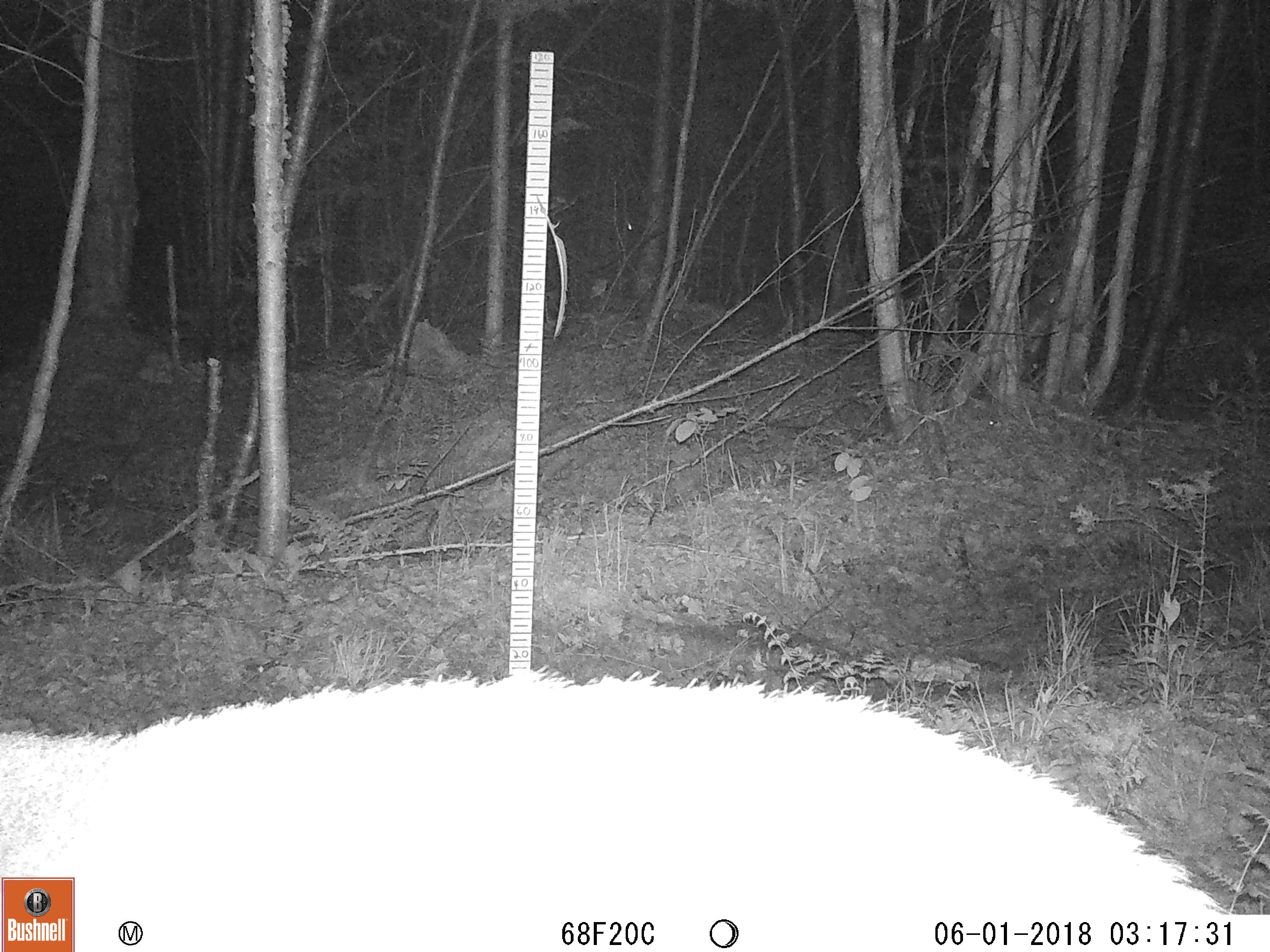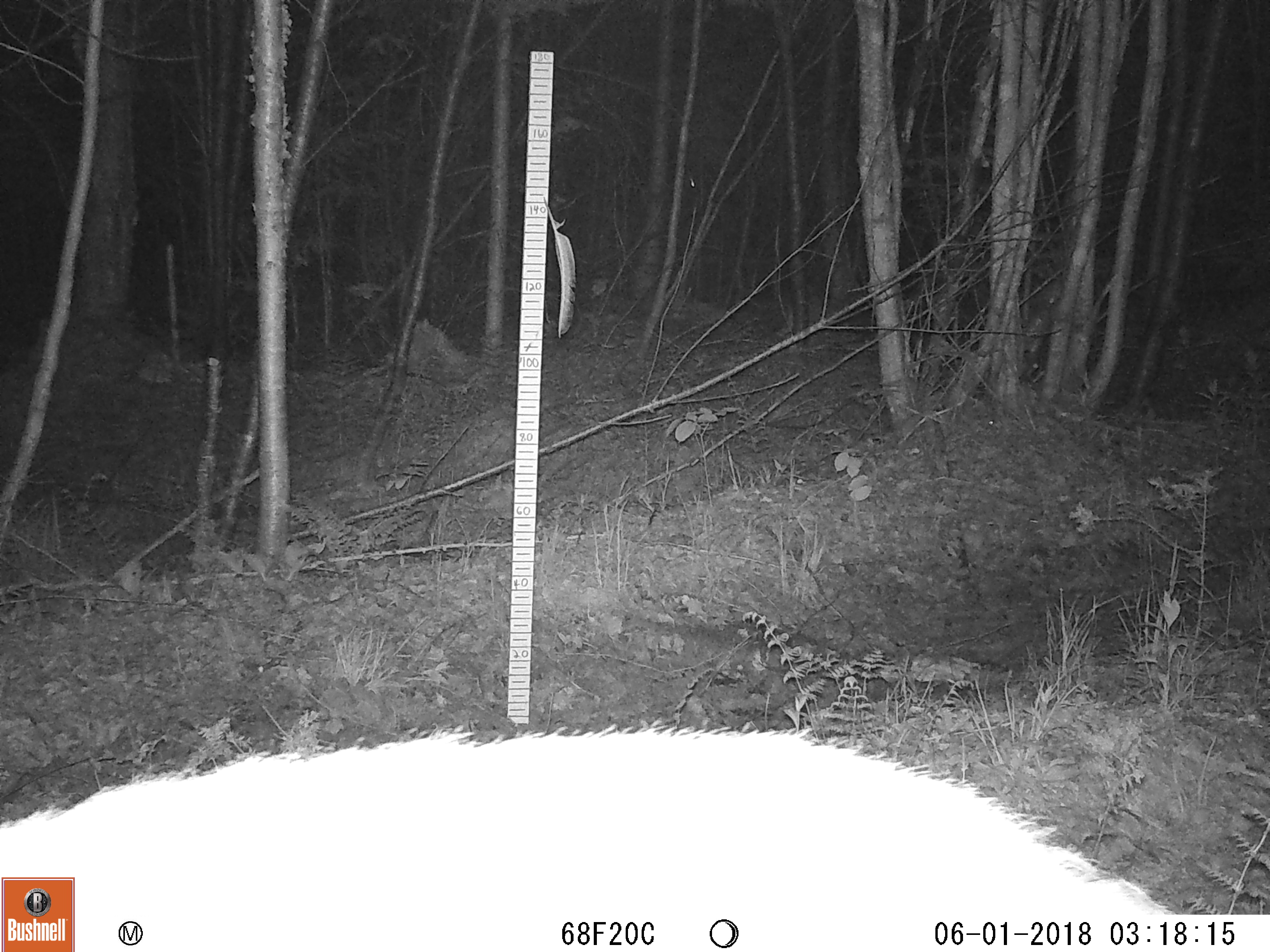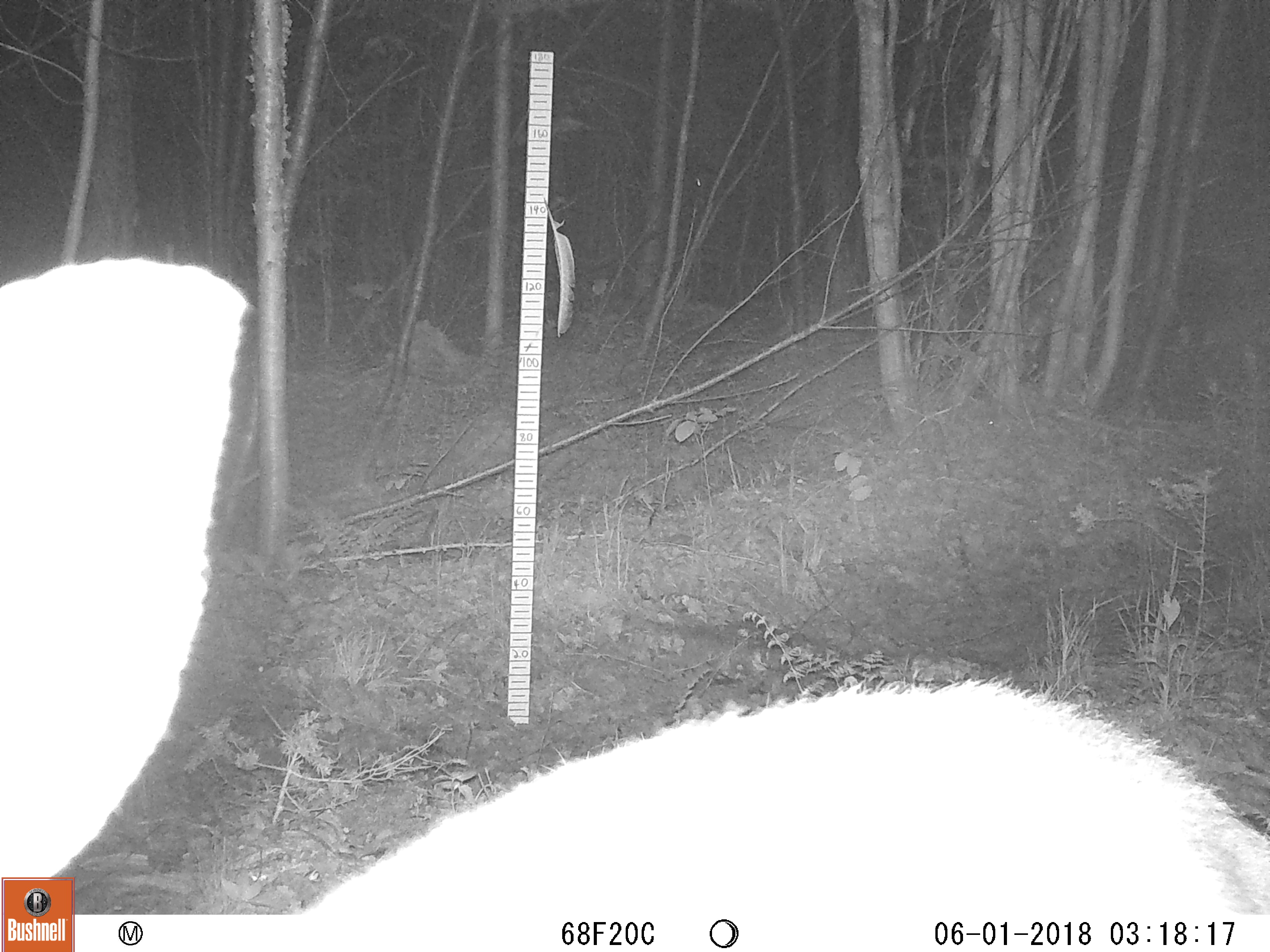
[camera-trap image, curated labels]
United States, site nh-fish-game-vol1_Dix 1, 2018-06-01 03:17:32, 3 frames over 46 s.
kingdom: Animalia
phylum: Chordata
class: Mammalia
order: Artiodactyla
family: Cervidae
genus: Odocoileus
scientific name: Odocoileus virginianus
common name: white-tailed deer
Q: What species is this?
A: White-tailed deer (Odocoileus virginianus).